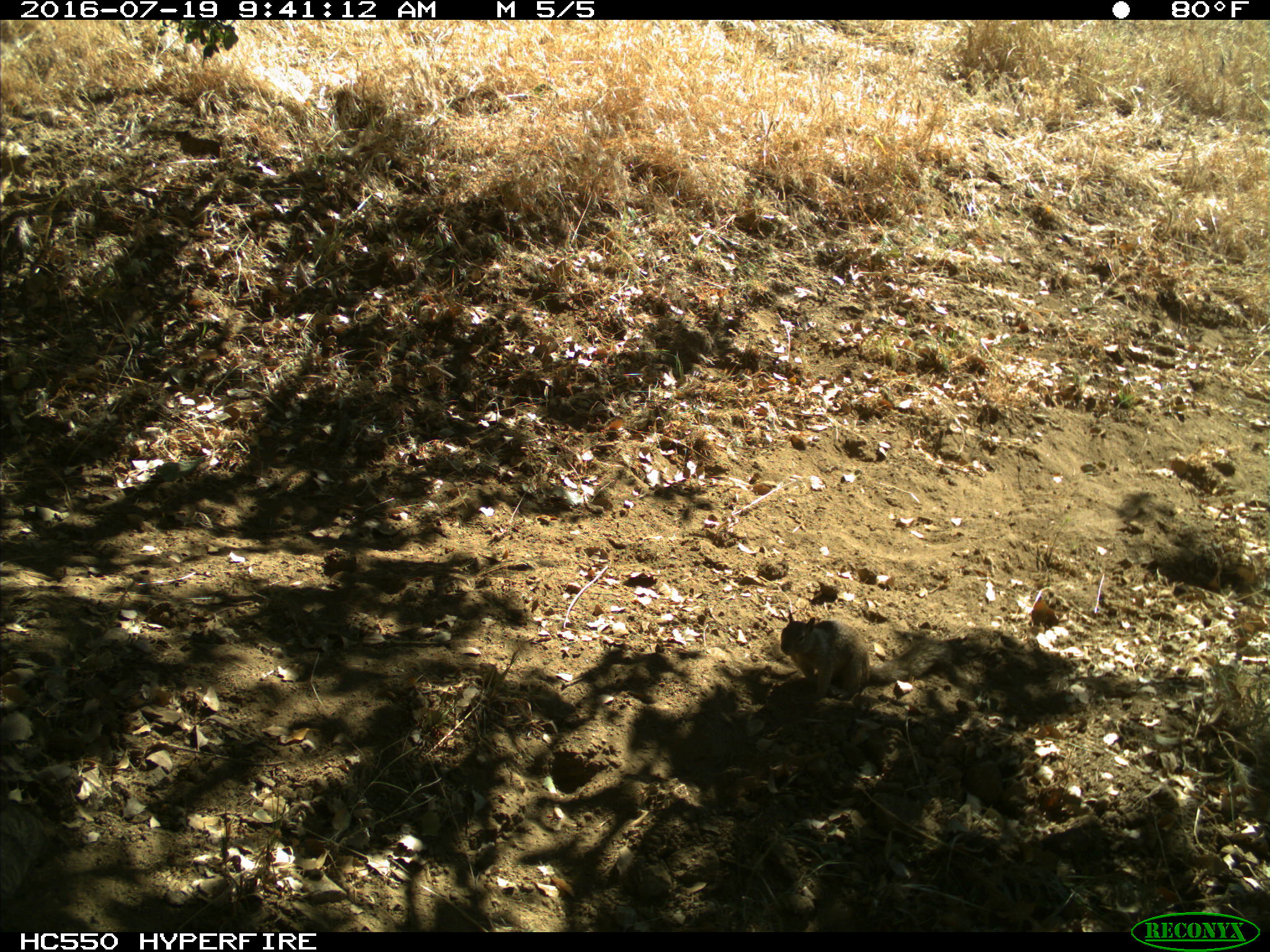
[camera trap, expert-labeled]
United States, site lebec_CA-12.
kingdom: Animalia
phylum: Chordata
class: Mammalia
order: Rodentia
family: Sciuridae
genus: Otospermophilus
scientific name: Otospermophilus beecheyi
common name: california ground squirrel